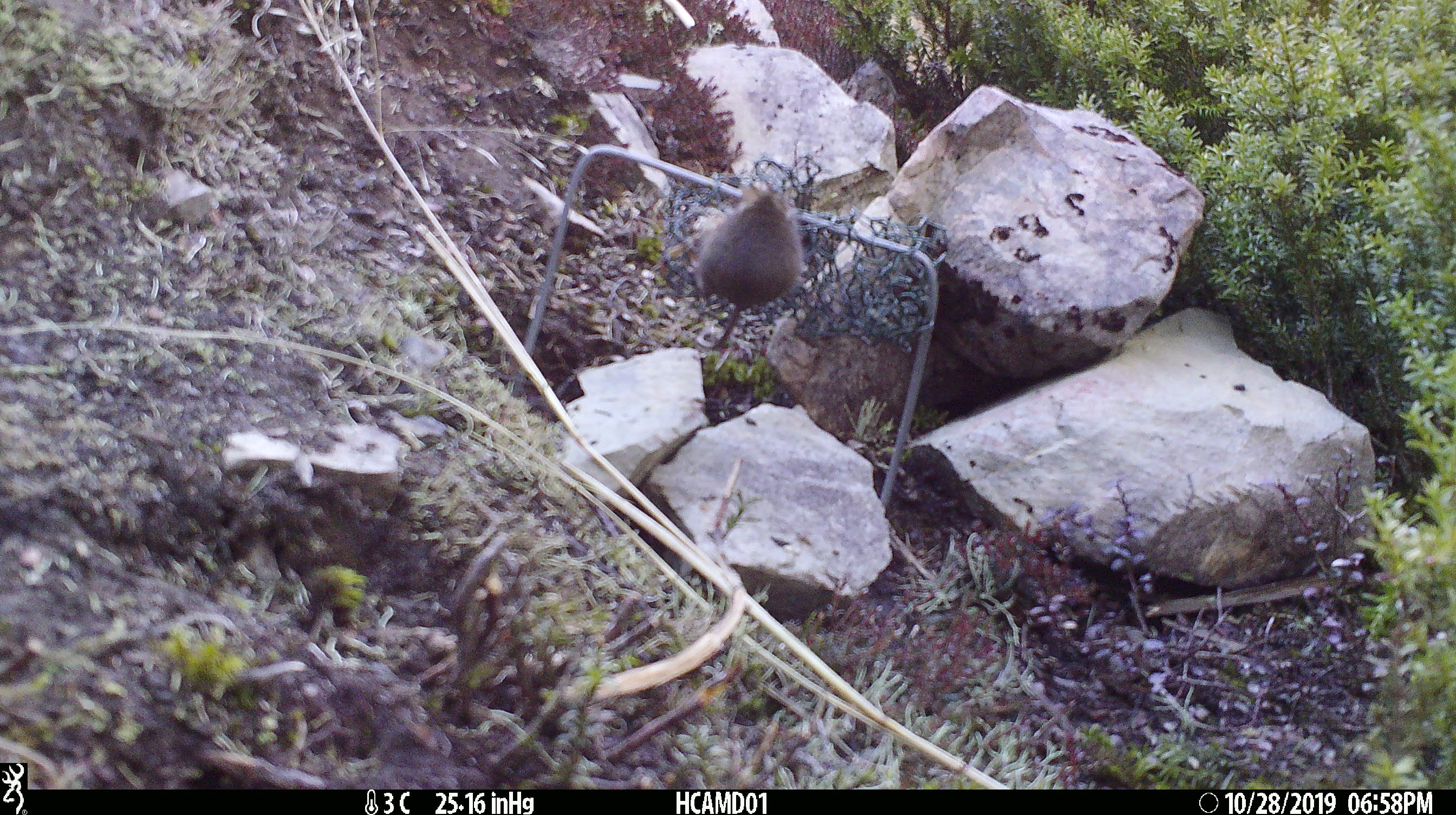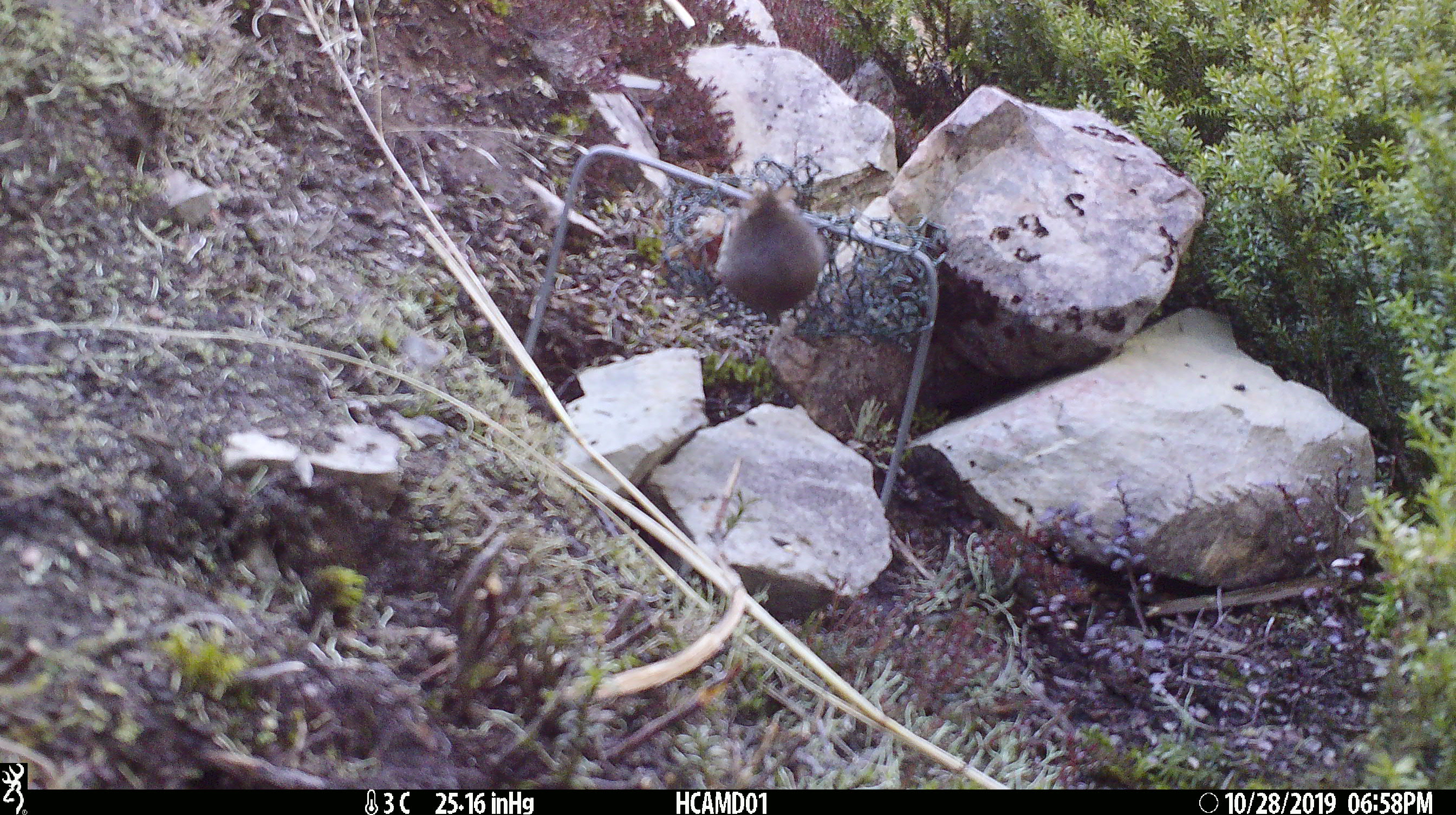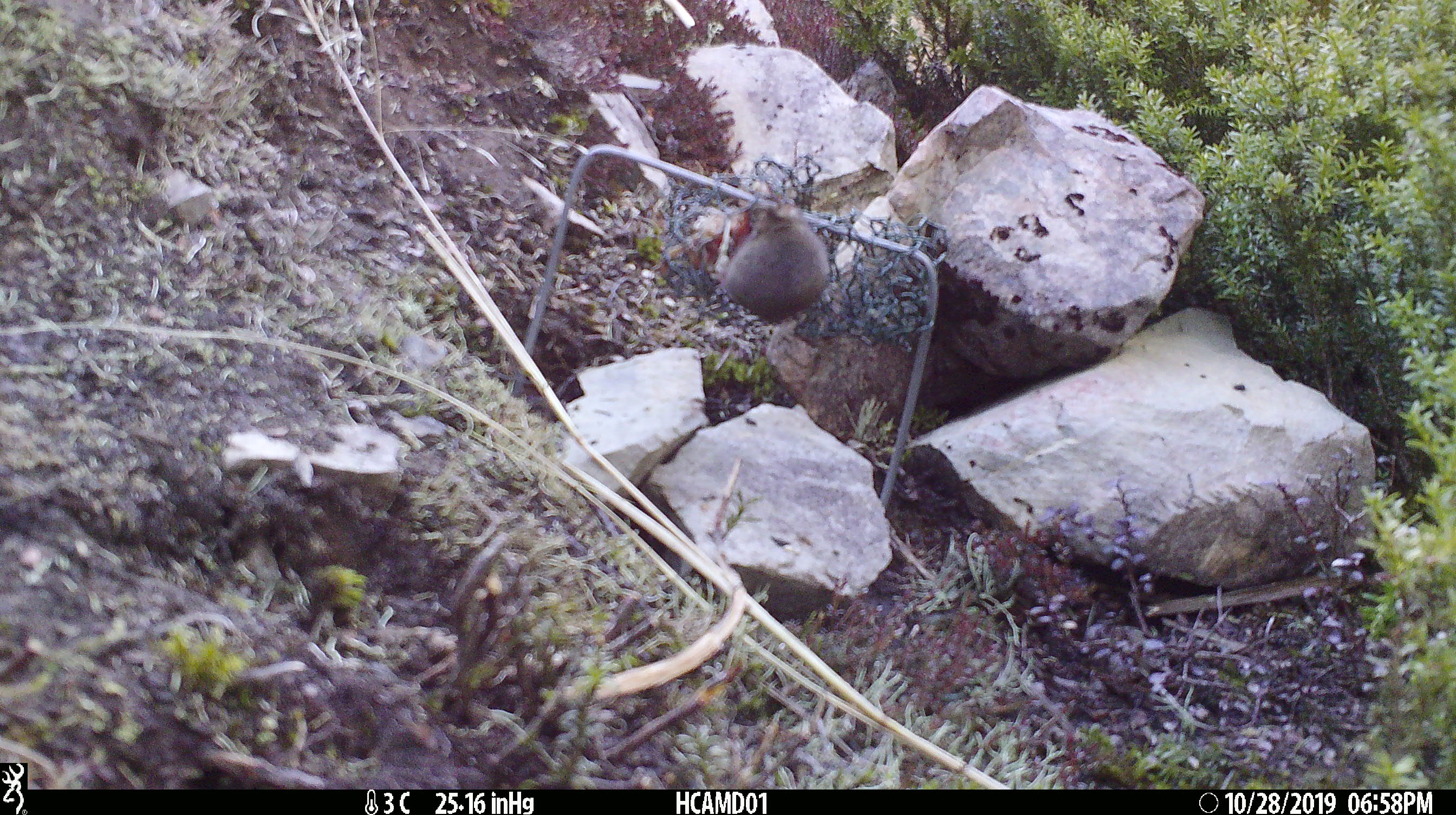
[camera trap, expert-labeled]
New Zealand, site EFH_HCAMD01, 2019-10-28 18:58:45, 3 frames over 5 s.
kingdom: Animalia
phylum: Chordata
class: Mammalia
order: Rodentia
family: Muridae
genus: Mus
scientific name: Mus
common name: mouse